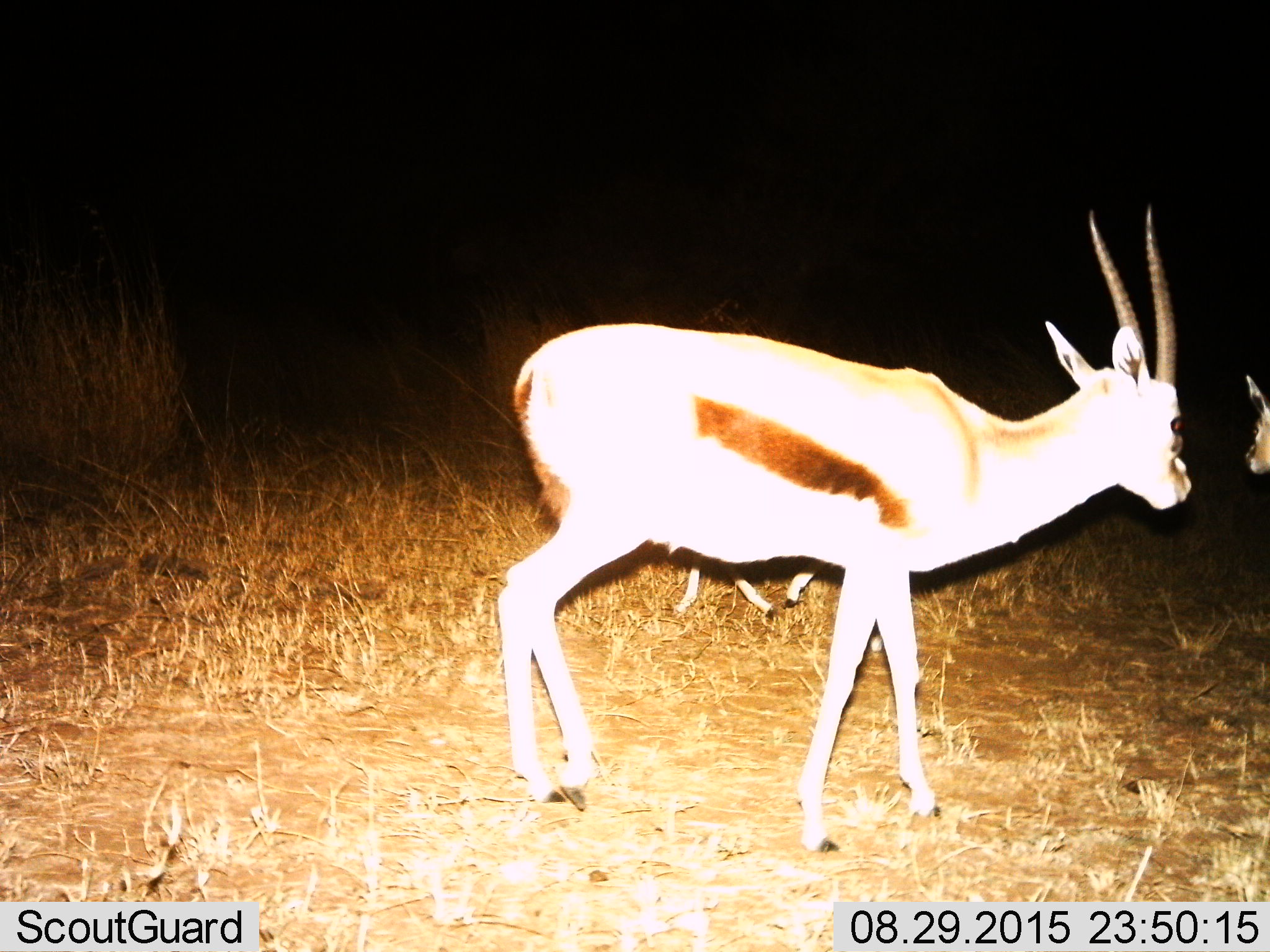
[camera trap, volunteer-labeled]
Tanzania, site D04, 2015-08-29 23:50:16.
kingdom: Animalia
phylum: Chordata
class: Mammalia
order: Artiodactyla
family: Bovidae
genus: Eudorcas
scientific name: Eudorcas thomsonii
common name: thomson's gazelle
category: gazellethomsons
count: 3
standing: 81%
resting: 0%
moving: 38%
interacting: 0%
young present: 31%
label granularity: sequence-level